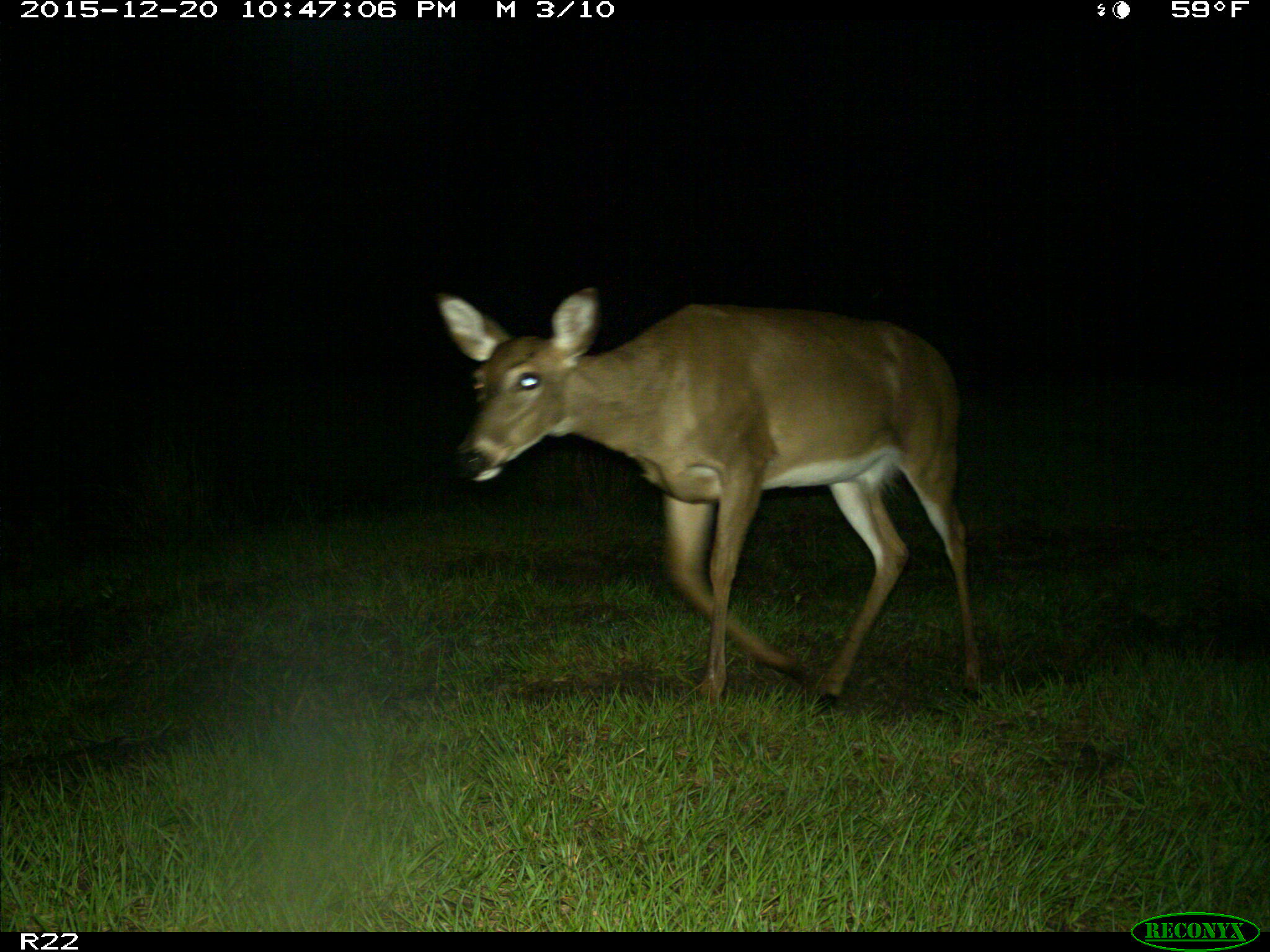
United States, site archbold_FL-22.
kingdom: Animalia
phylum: Chordata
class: Mammalia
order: Artiodactyla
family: Cervidae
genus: Odocoileus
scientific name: Odocoileus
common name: deer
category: unidentified deer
Unidentified deer (deer) (Odocoileus).